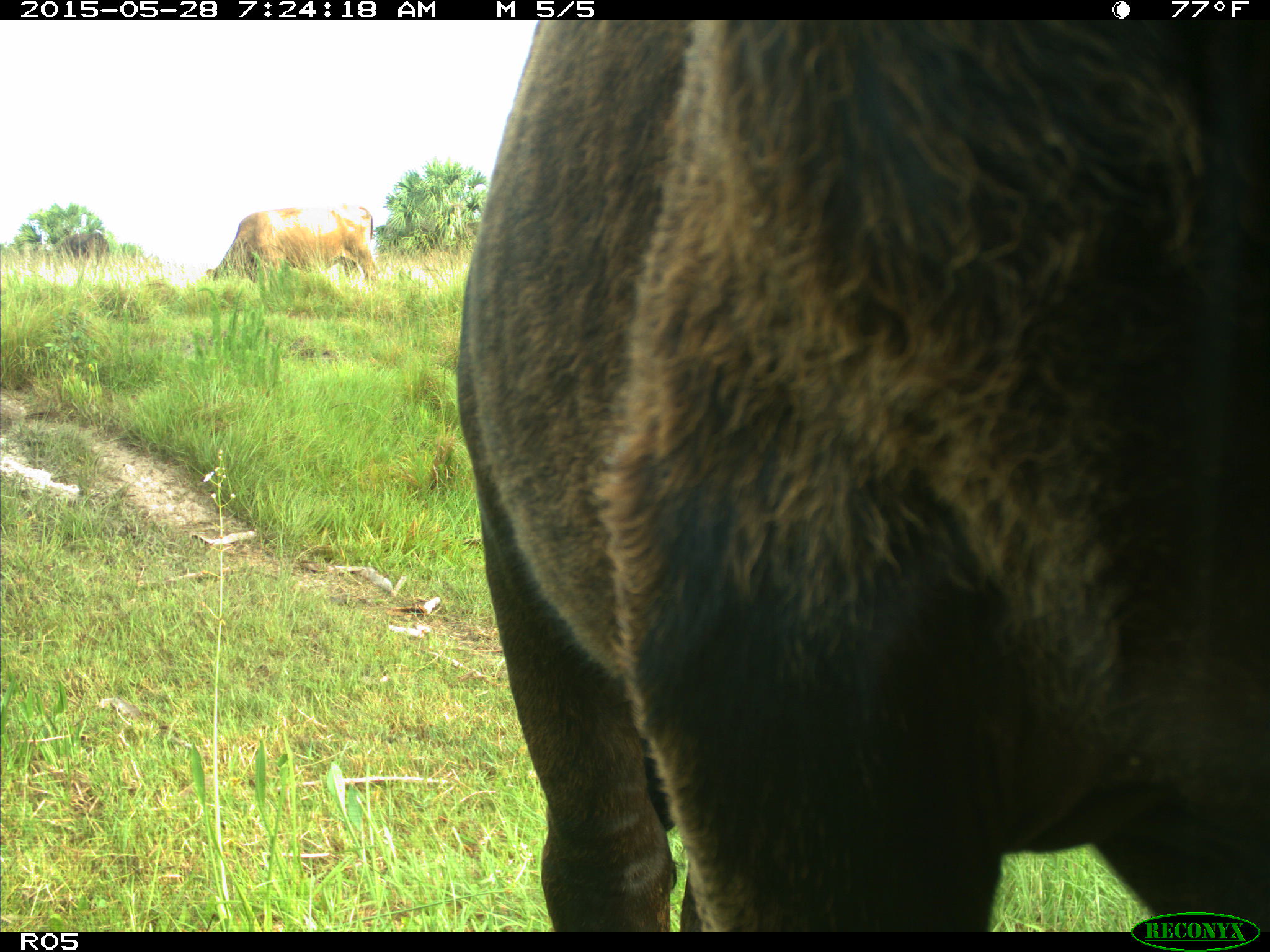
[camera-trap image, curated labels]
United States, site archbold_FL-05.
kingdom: Animalia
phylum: Chordata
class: Mammalia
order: Artiodactyla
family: Bovidae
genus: Bos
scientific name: Bos taurus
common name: domestic cow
Bos taurus (domestic cow).